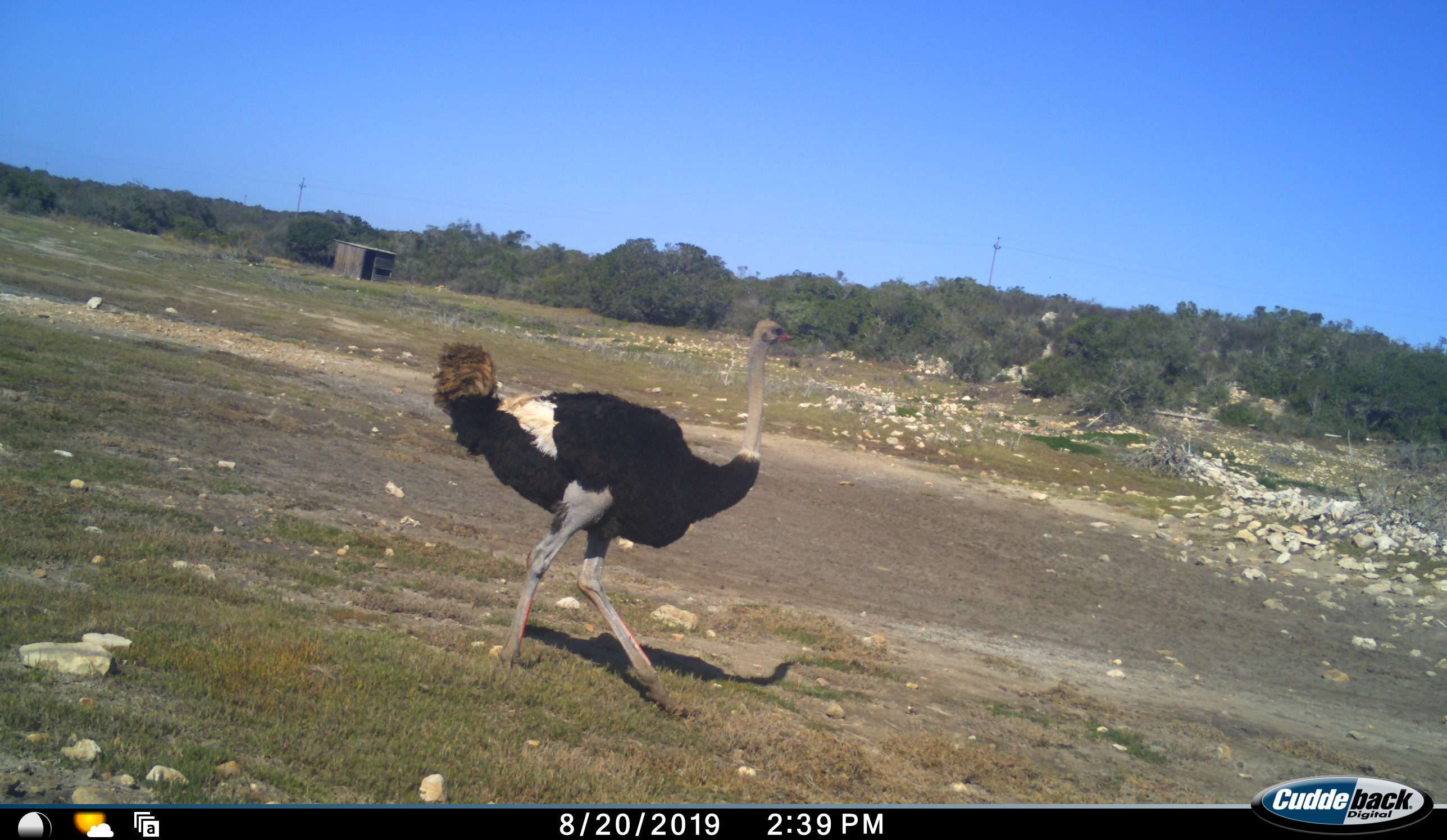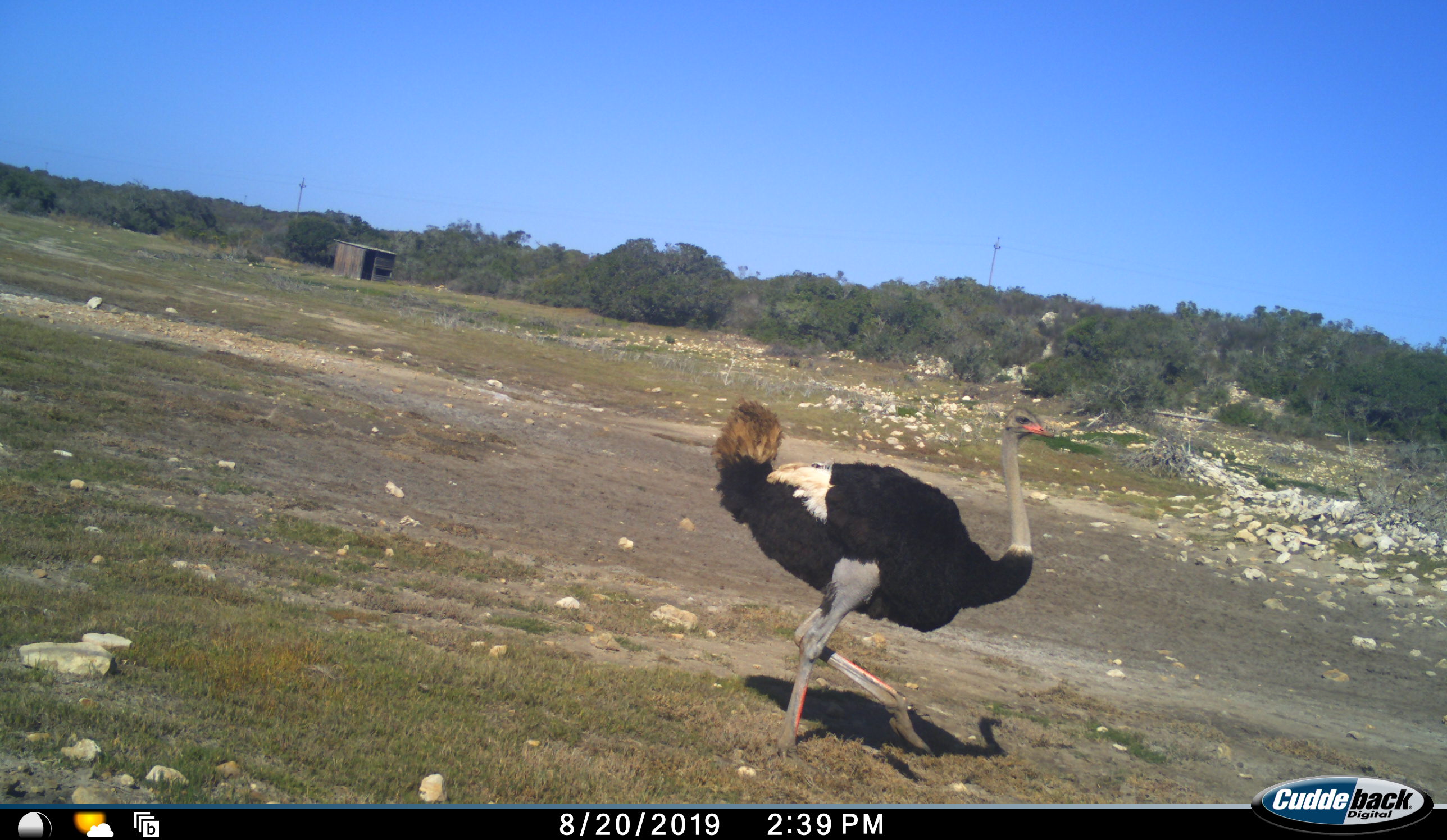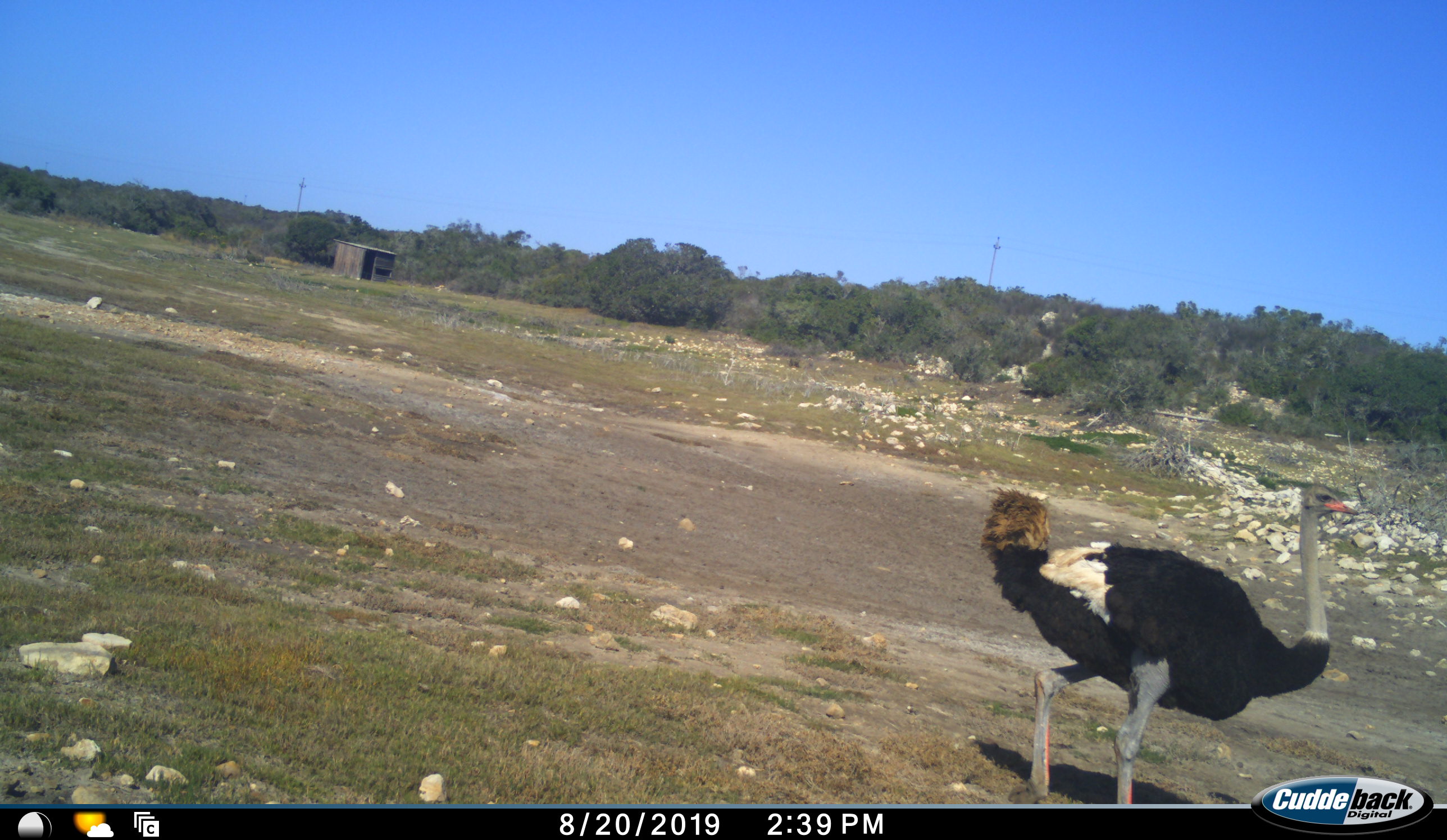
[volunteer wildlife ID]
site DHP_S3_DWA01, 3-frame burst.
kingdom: Animalia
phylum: Chordata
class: Aves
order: Struthioniformes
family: Struthionidae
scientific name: Struthionidae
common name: ostrich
Ostrich (Struthionidae), count 1. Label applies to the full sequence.